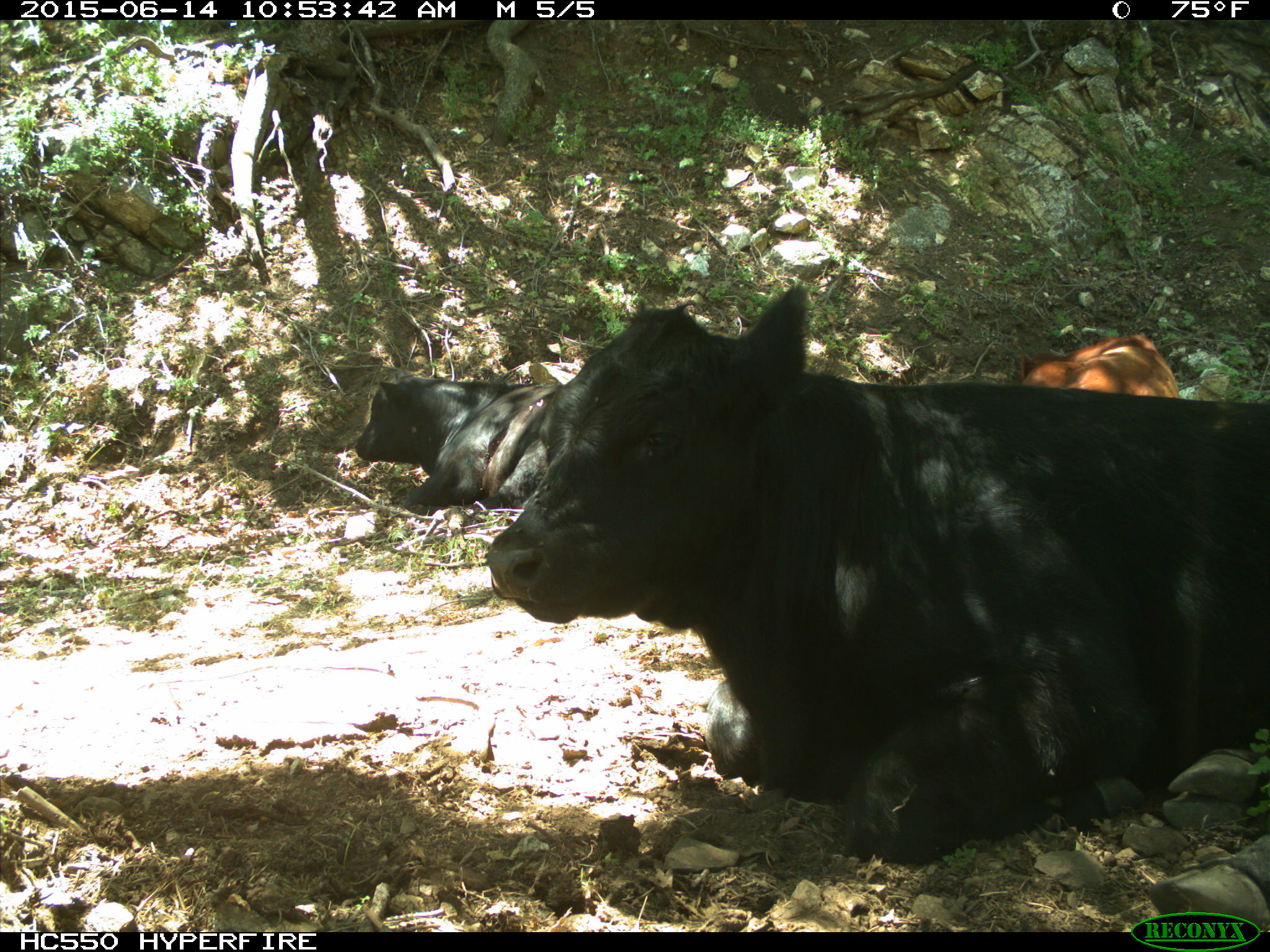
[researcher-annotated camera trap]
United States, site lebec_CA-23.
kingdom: Animalia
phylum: Chordata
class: Mammalia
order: Artiodactyla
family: Bovidae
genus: Bos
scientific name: Bos taurus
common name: domestic cow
Bos taurus (domestic cow).